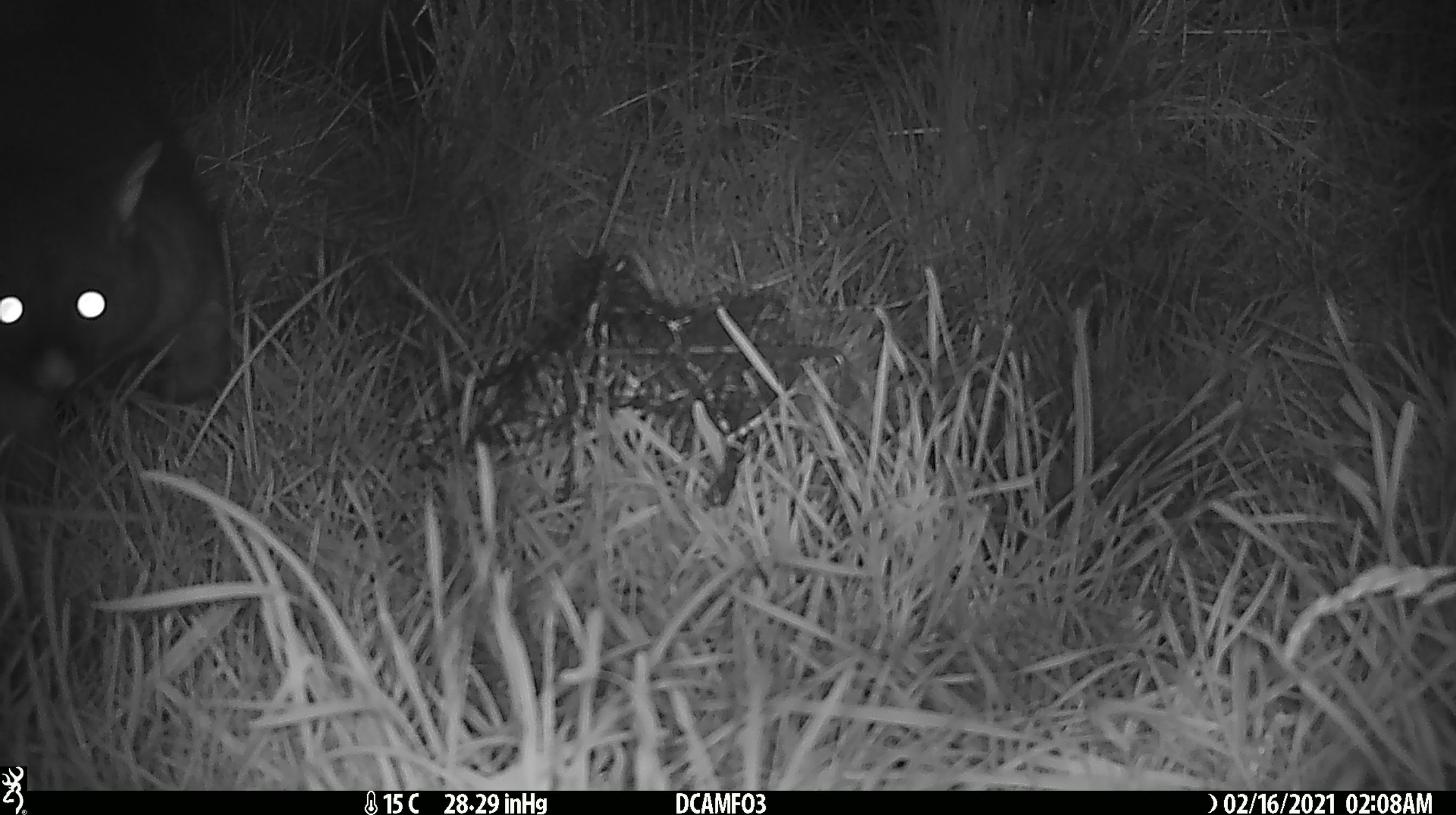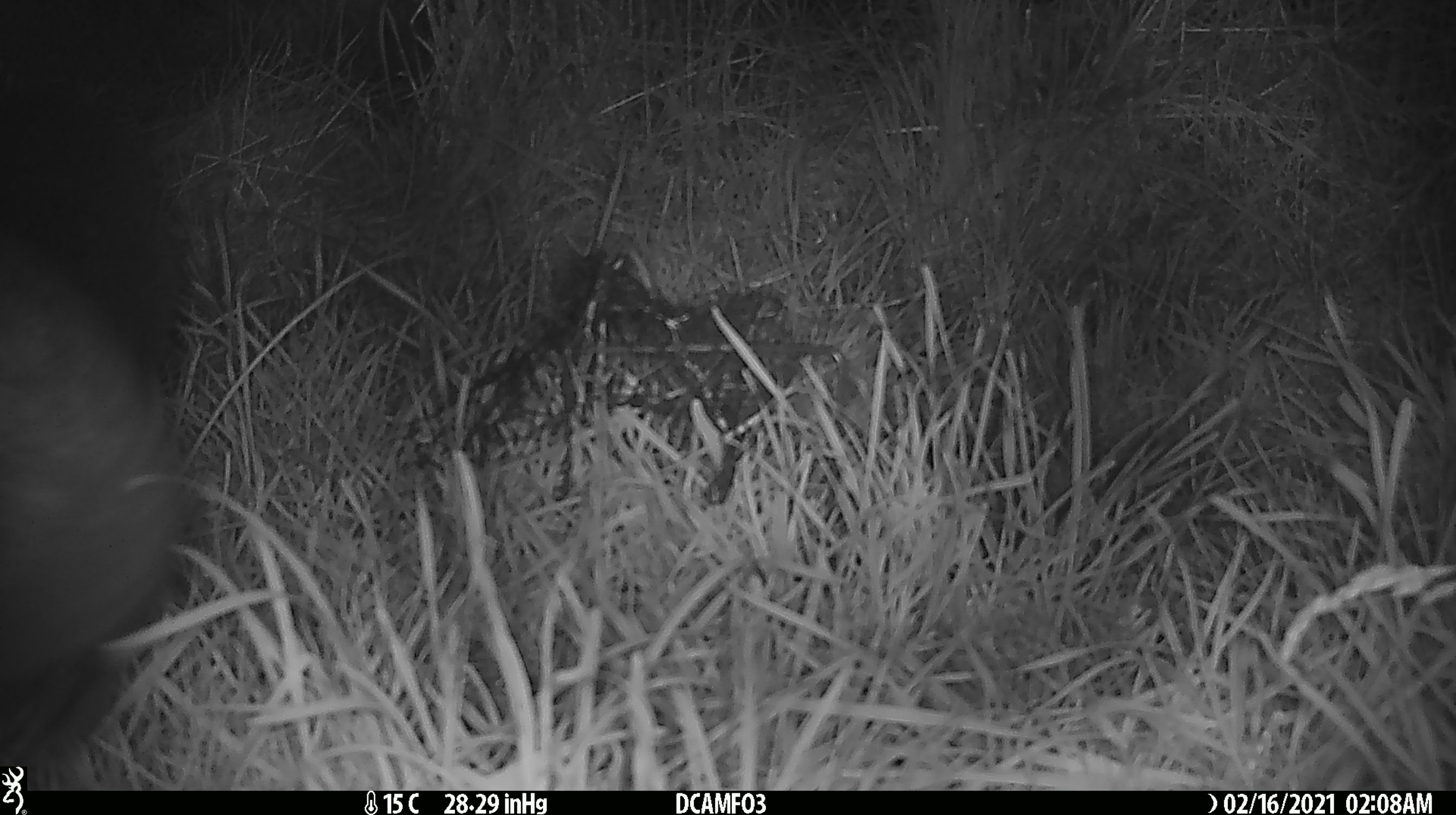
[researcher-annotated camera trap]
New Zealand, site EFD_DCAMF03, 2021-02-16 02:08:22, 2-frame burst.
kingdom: Animalia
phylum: Chordata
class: Mammalia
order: Diprotodontia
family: Phalangeridae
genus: Trichosurus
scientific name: Trichosurus vulpecula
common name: common brushtail possum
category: possum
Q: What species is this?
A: Possum (common brushtail possum) (Trichosurus vulpecula).